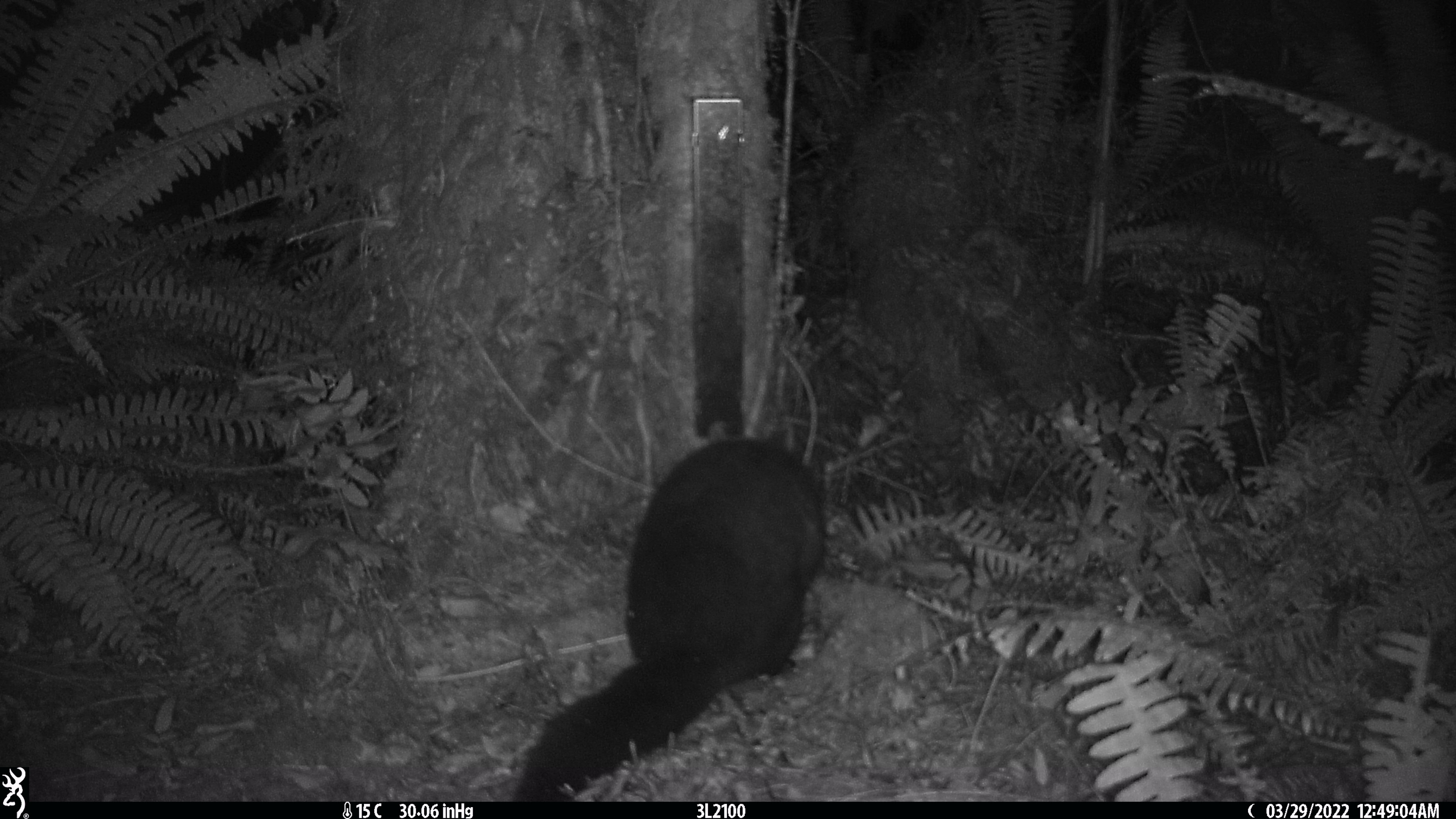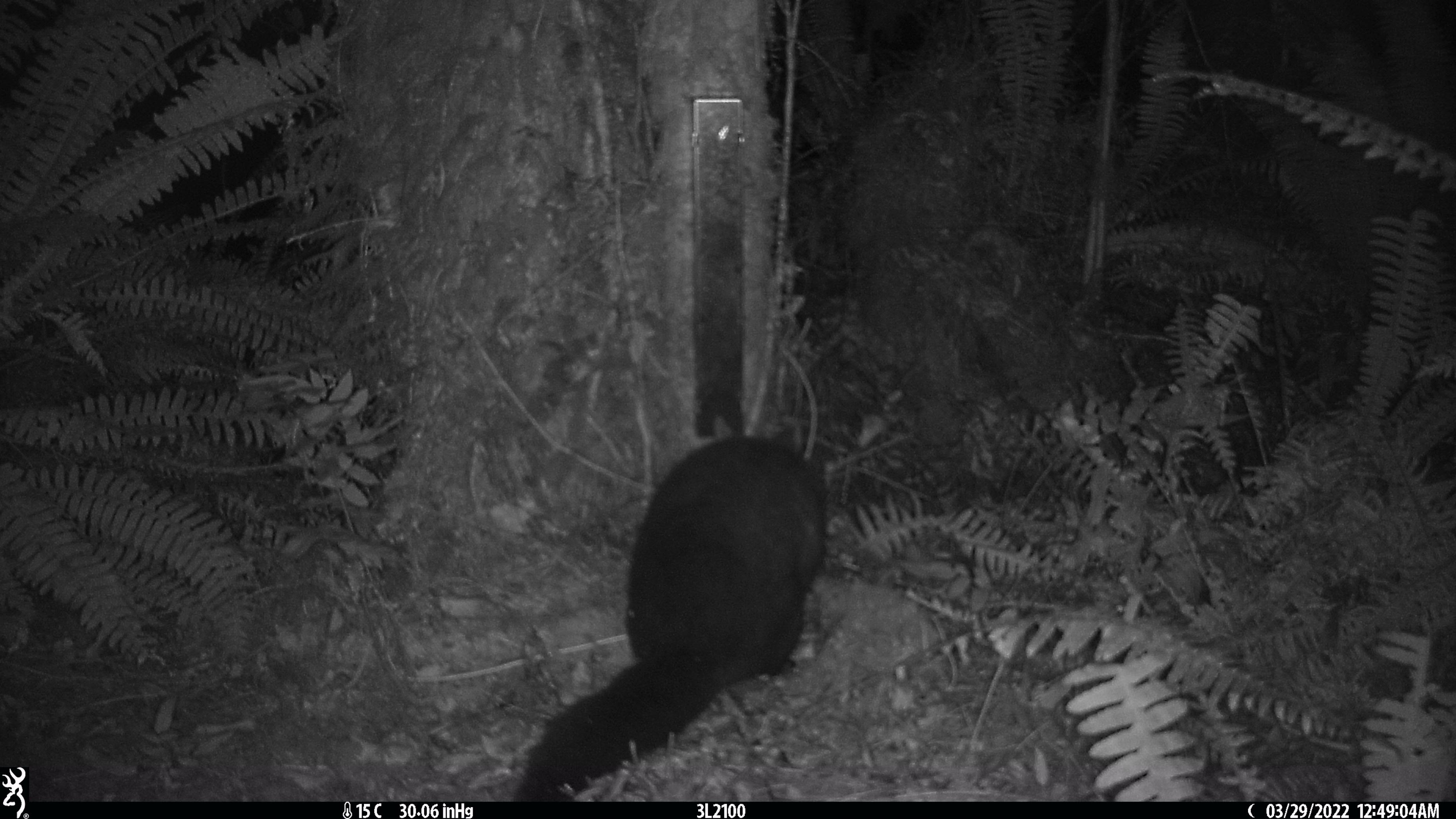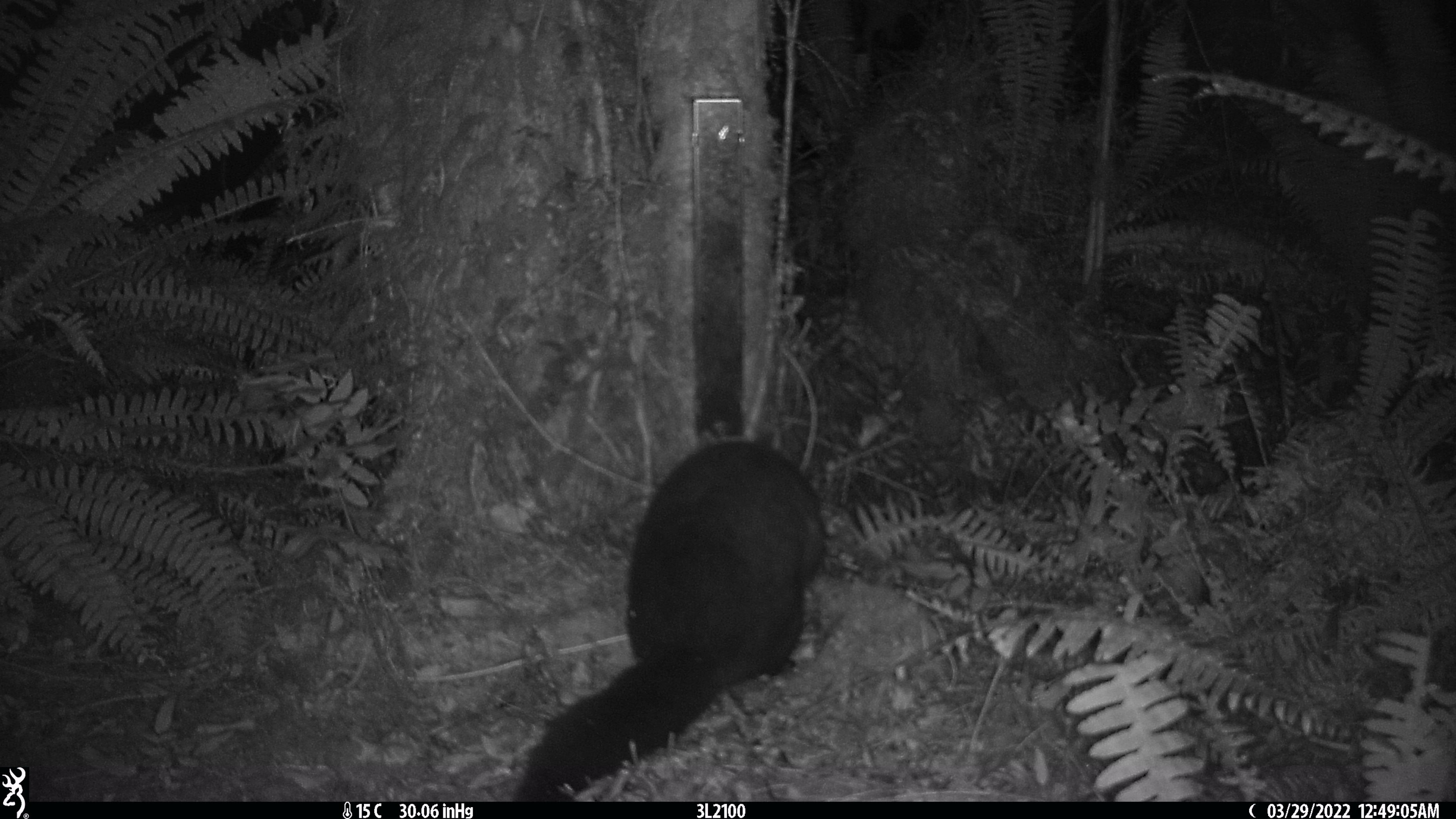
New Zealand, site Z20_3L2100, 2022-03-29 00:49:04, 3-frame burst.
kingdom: Animalia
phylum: Chordata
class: Mammalia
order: Diprotodontia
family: Phalangeridae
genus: Trichosurus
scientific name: Trichosurus vulpecula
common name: common brushtail possum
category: possum